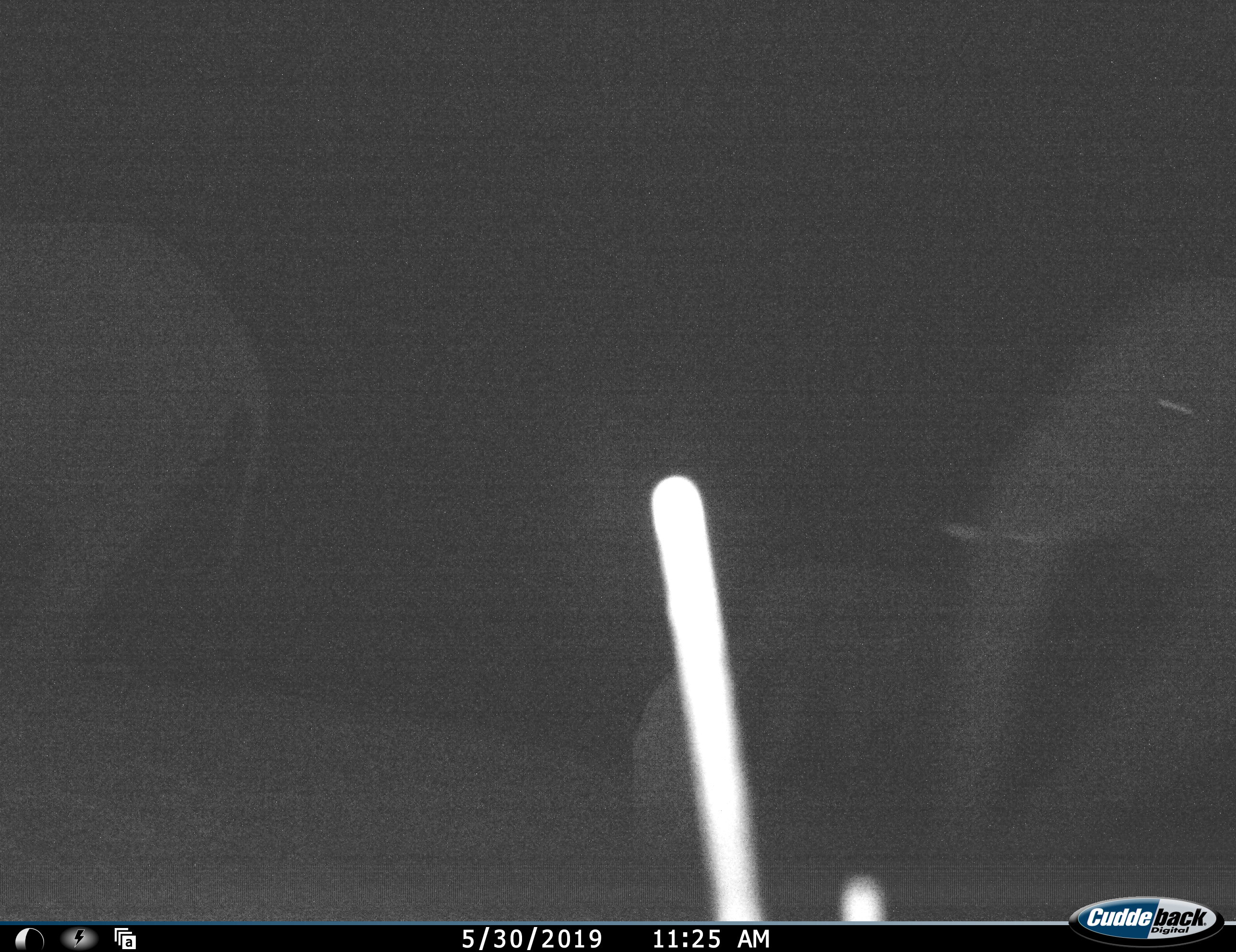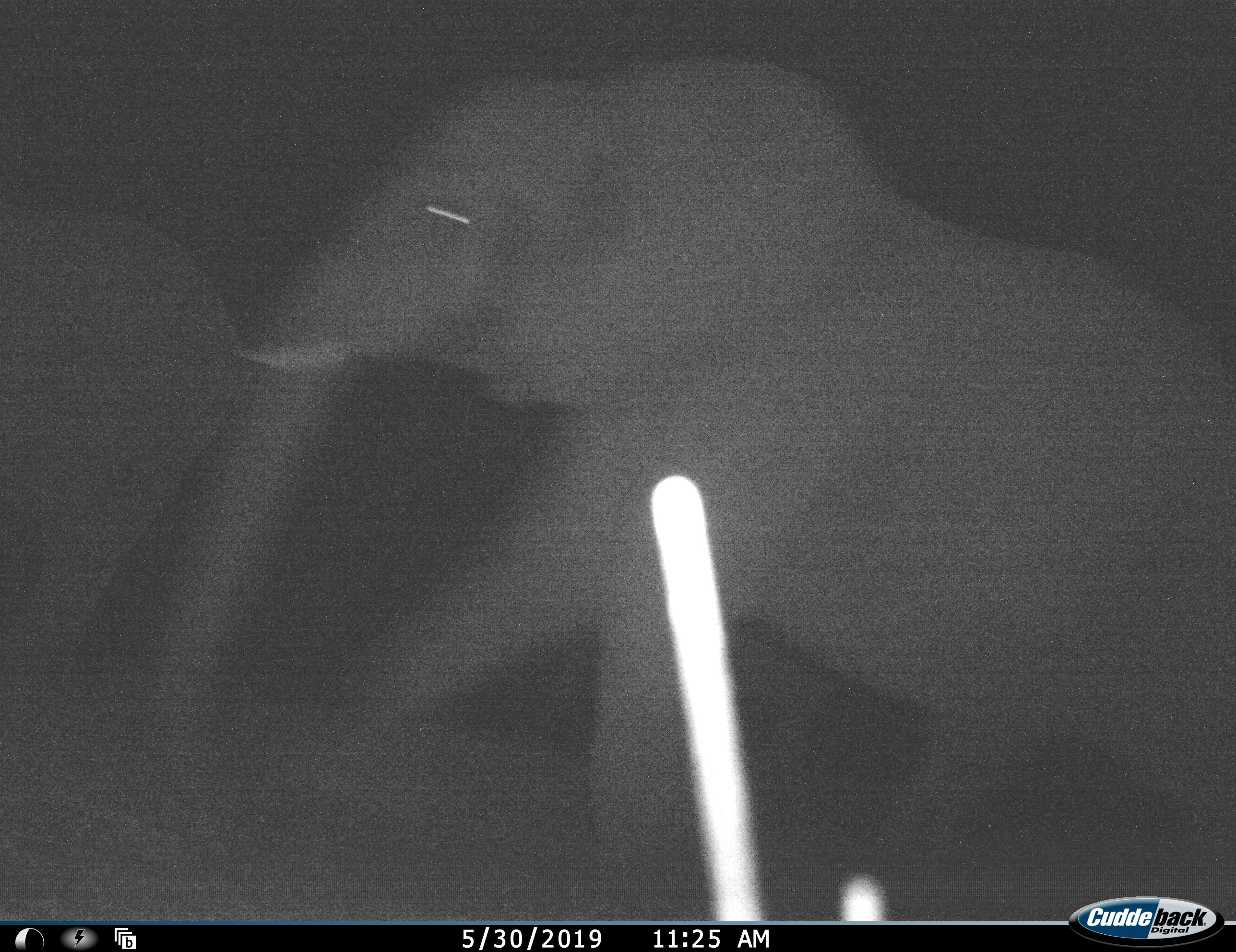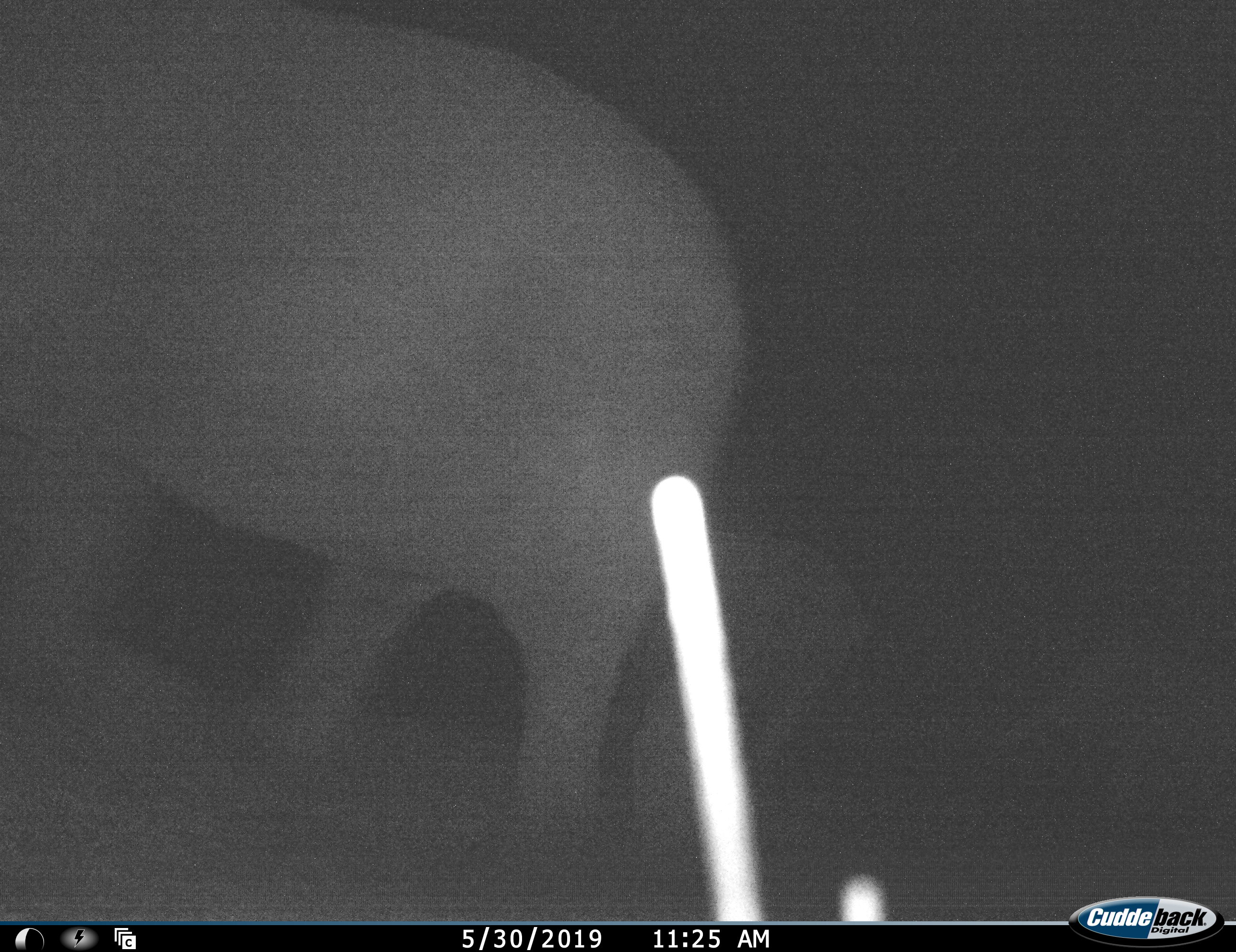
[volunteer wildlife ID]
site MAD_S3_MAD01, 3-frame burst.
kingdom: Animalia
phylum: Chordata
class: Mammalia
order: Proboscidea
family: Elephantidae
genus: Loxodonta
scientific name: Loxodonta africana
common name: african bush elephant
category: elephant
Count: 3.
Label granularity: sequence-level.